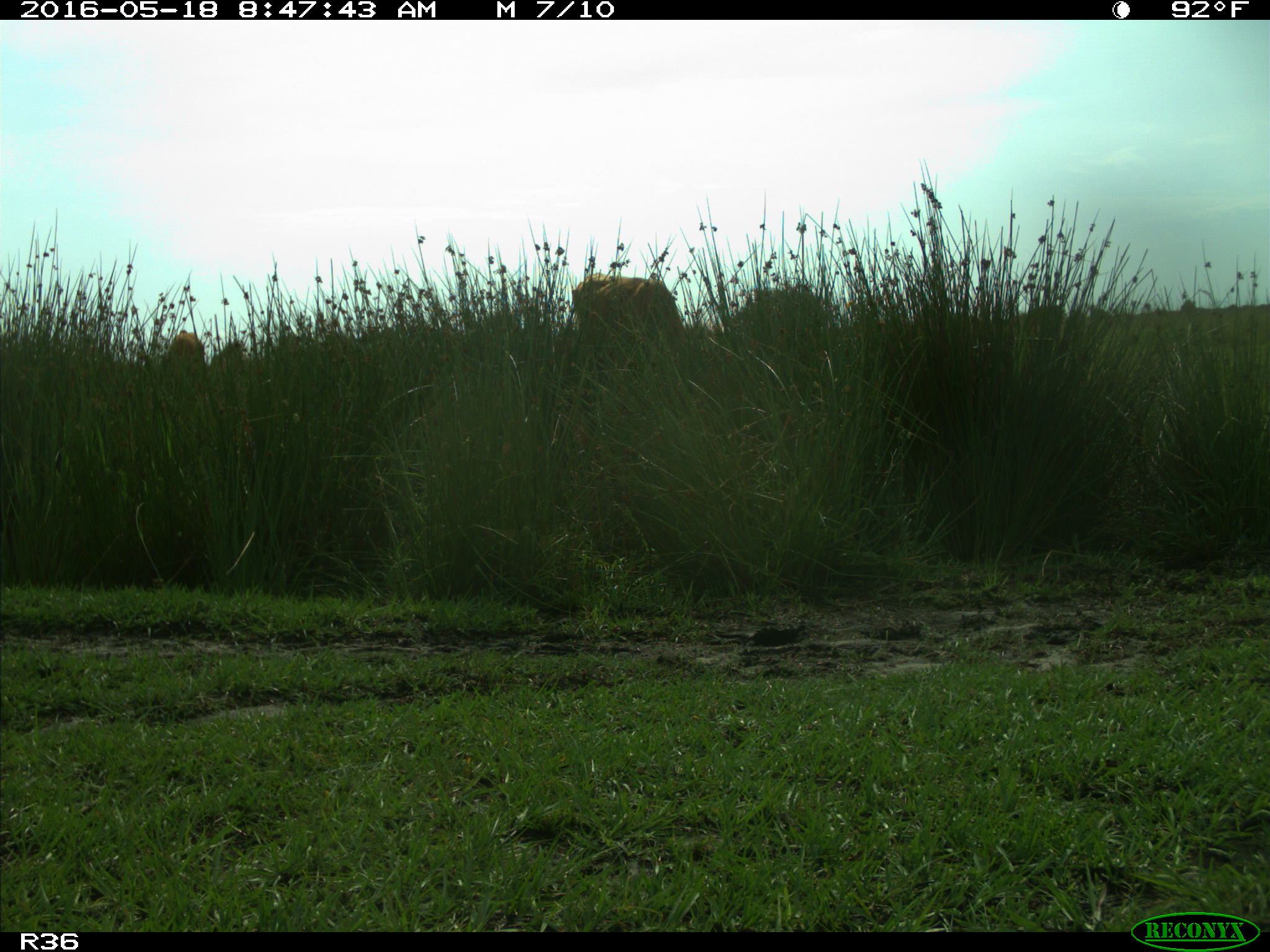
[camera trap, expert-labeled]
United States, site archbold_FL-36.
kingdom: Animalia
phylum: Chordata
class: Mammalia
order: Artiodactyla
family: Bovidae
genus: Bos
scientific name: Bos taurus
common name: domestic cow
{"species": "Bos taurus (domestic cow)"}